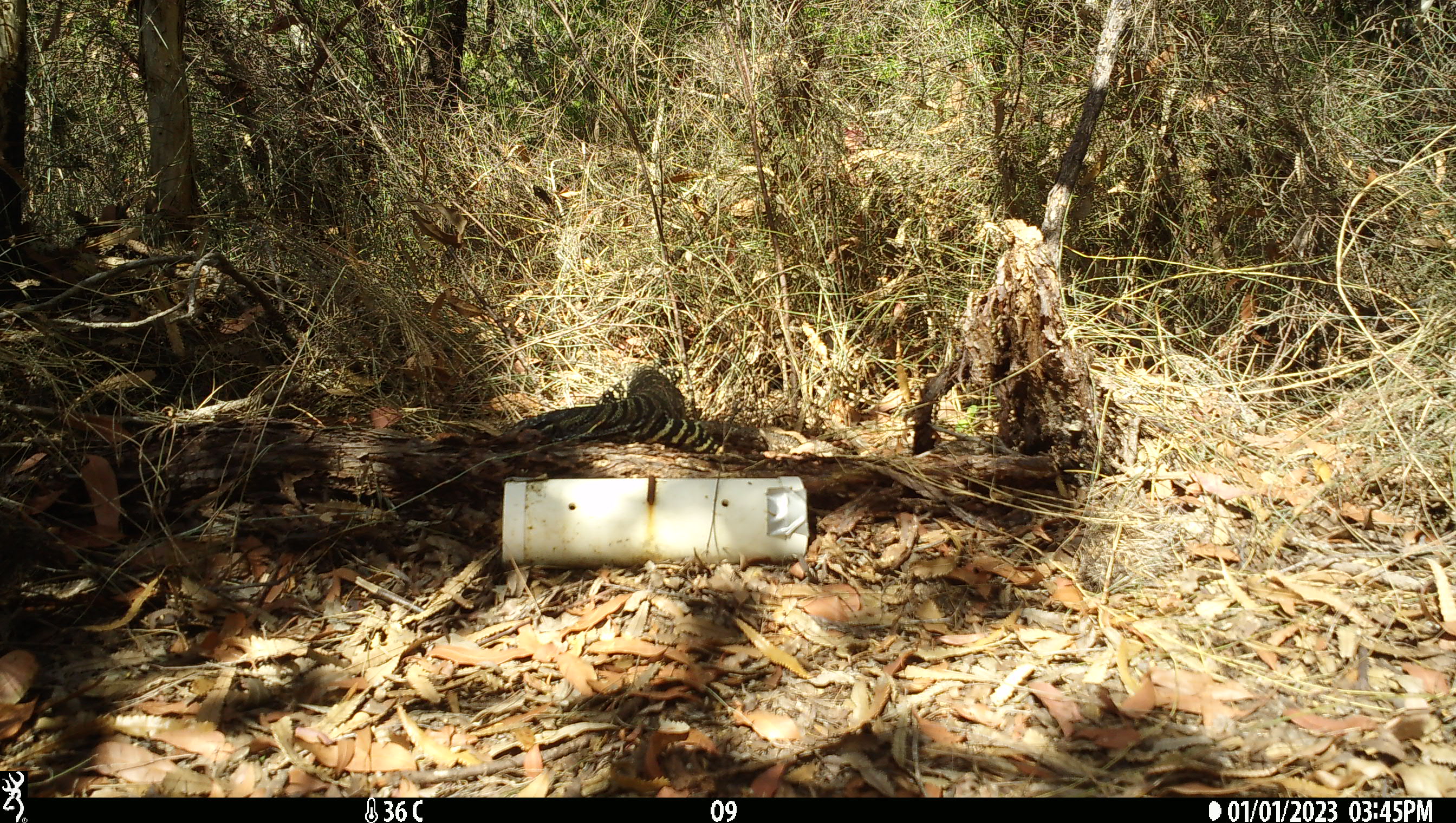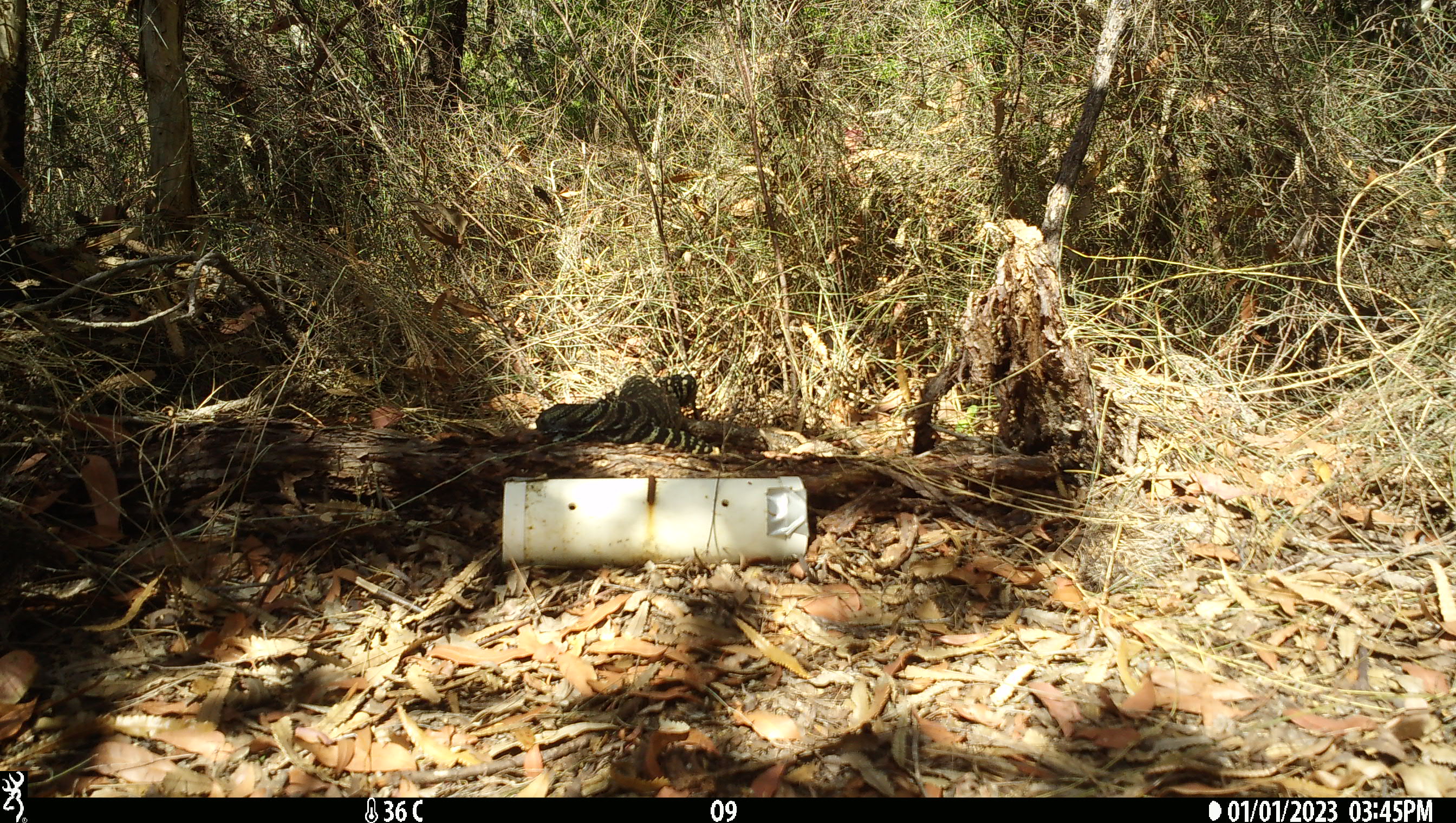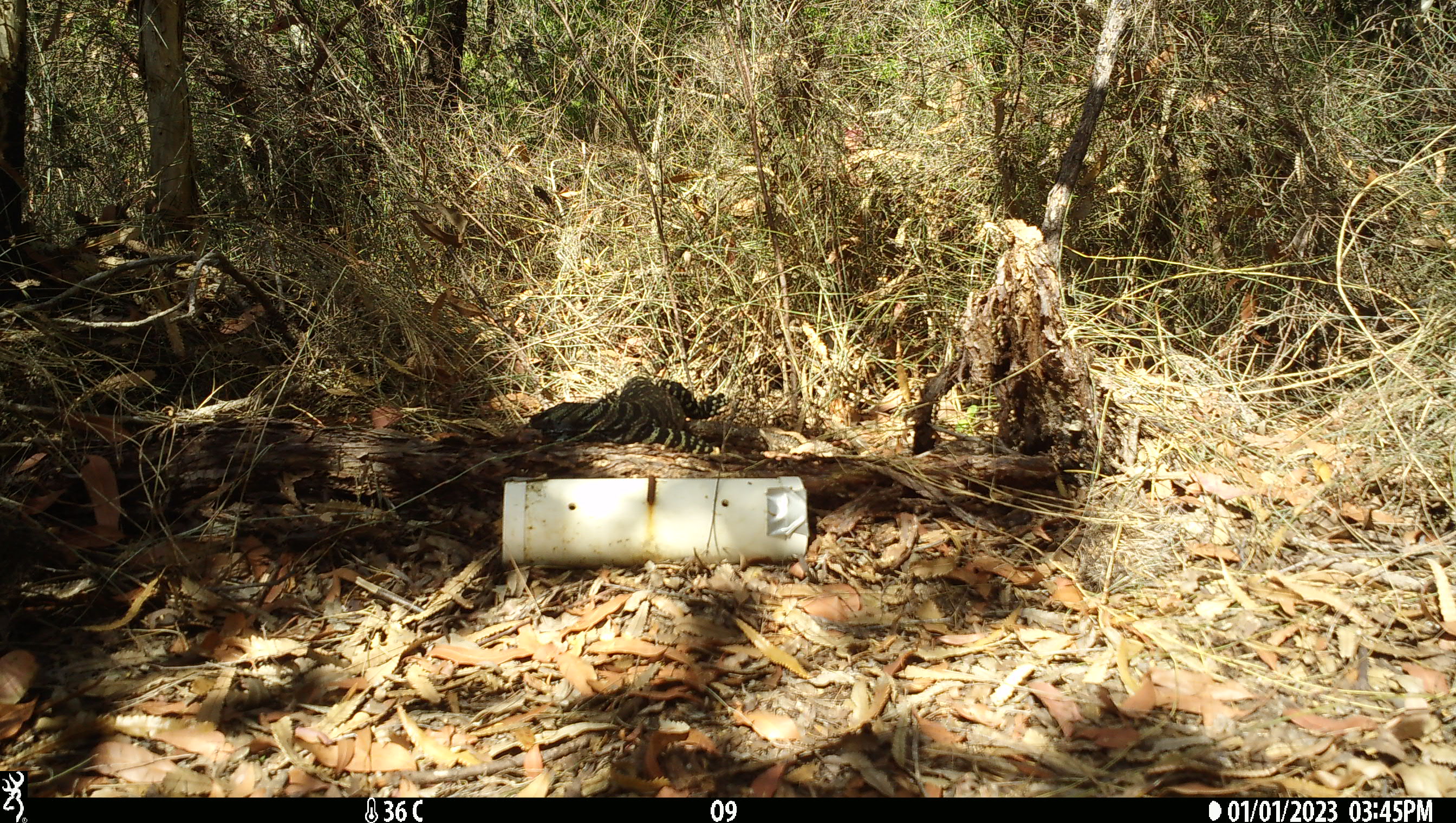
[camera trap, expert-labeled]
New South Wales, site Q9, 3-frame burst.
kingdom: Animalia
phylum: Chordata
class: Reptilia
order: Squamata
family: Varanidae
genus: Varanus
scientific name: Varanus varius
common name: lace monitor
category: goanna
Goanna (lace monitor) (Varanus varius).